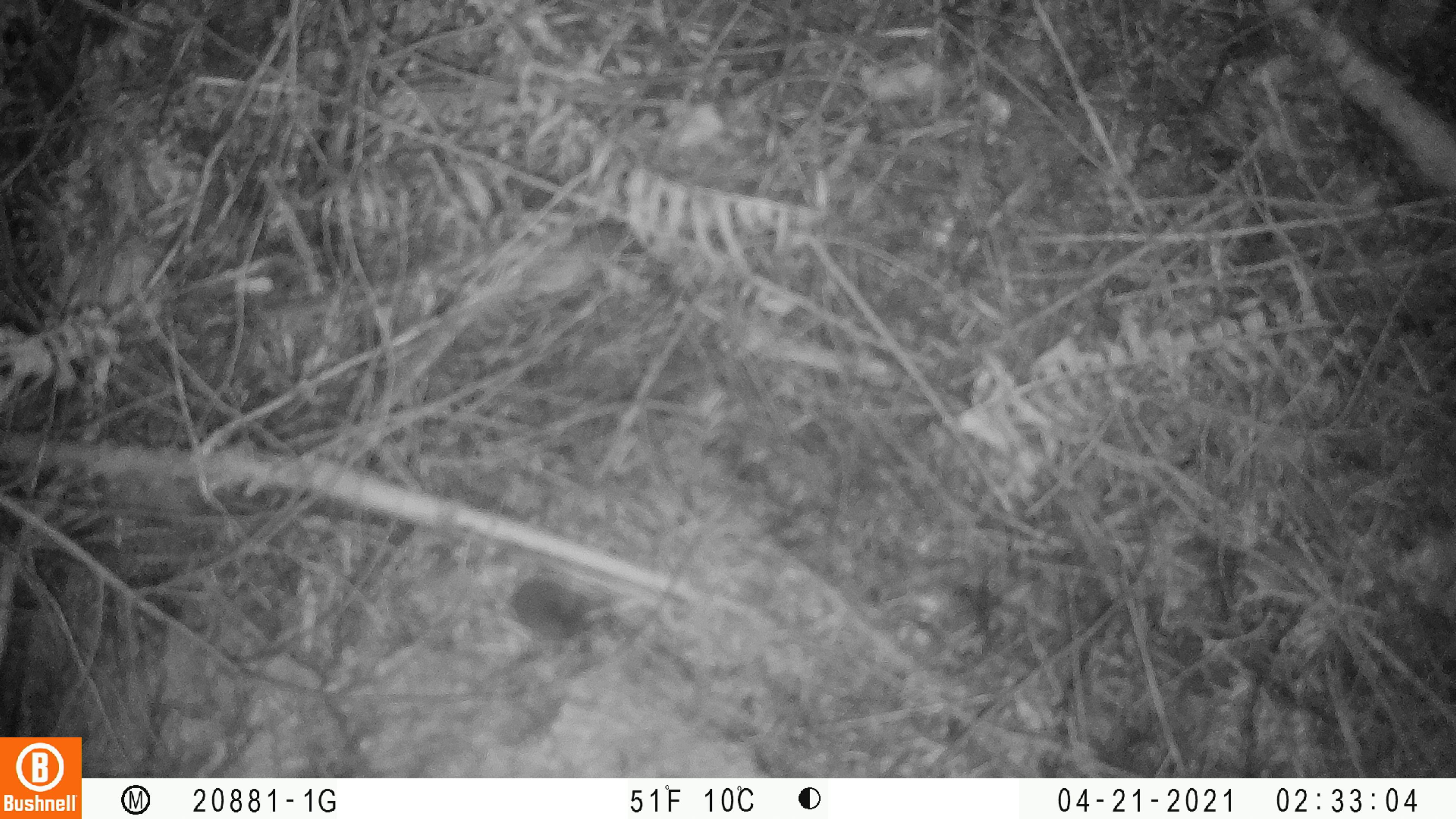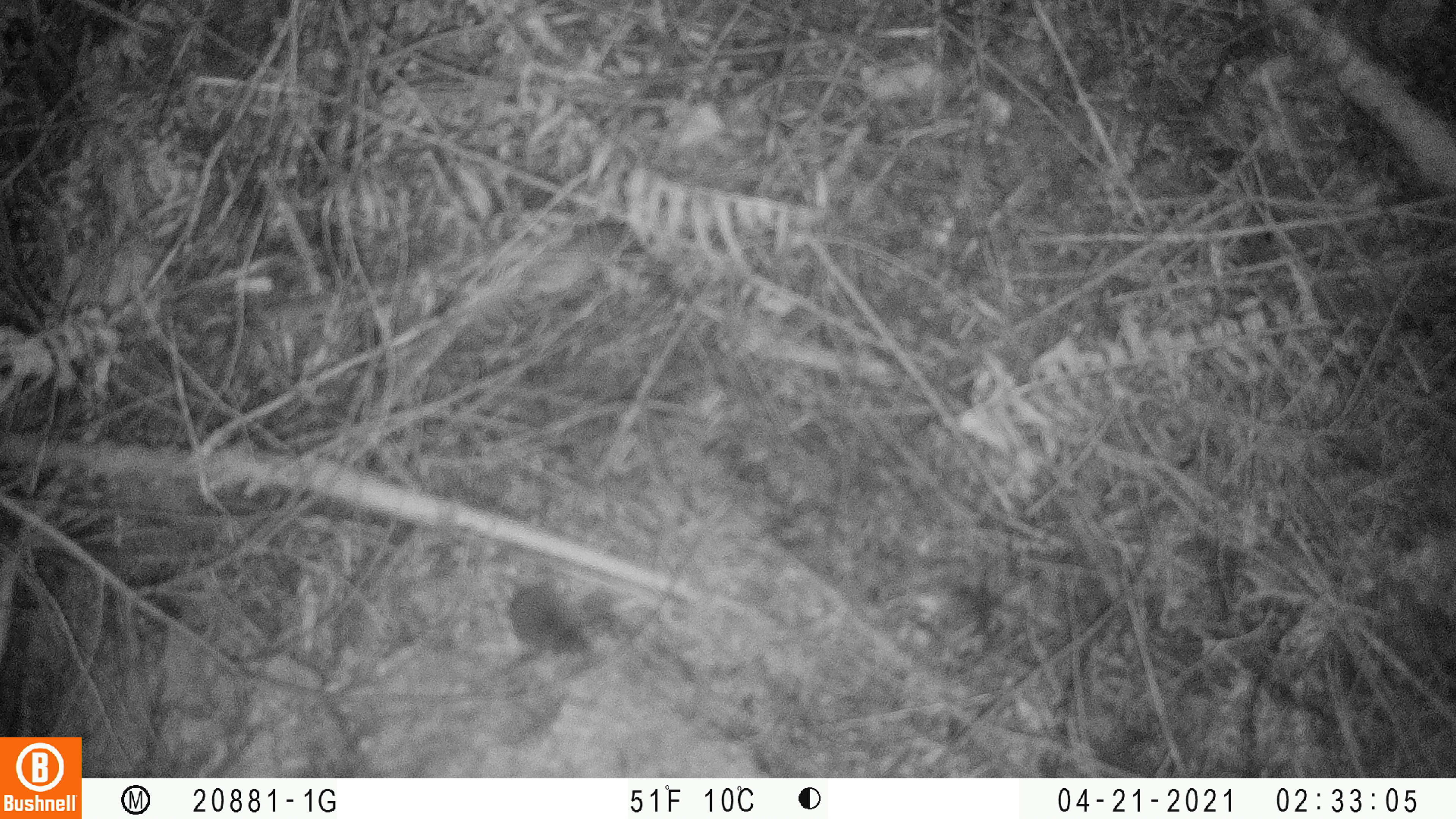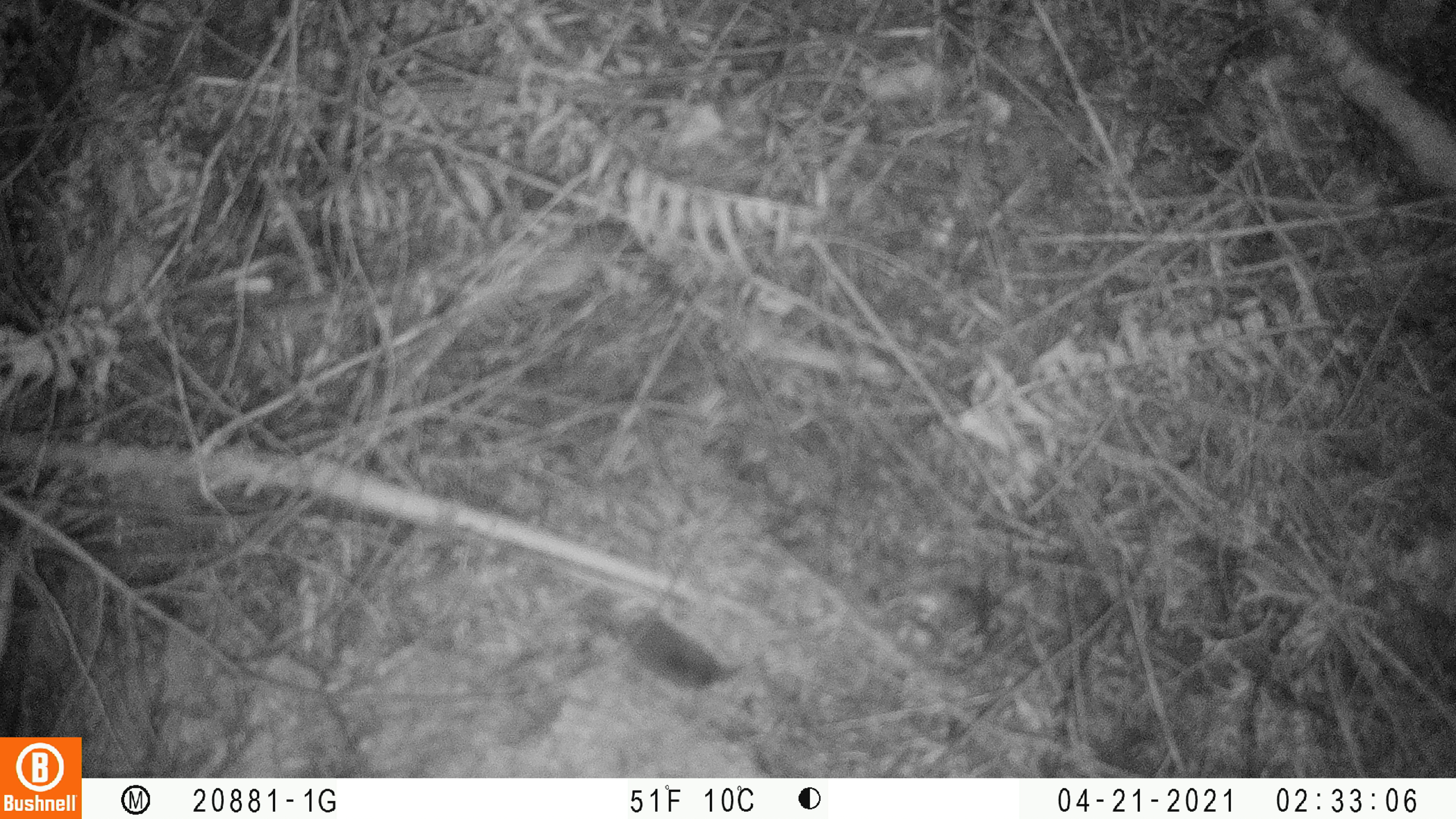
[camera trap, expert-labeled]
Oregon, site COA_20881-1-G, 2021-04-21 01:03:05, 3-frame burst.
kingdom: Animalia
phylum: Chordata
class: Mammalia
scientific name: Mammalia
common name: small mammal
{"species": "small mammal (Mammalia)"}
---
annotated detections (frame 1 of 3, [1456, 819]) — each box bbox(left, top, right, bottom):
small mammal: bbox(466, 537, 691, 702)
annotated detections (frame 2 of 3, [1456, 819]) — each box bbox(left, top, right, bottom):
small mammal: bbox(428, 553, 660, 690)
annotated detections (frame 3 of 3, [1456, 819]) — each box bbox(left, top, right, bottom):
small mammal: bbox(566, 567, 771, 712)